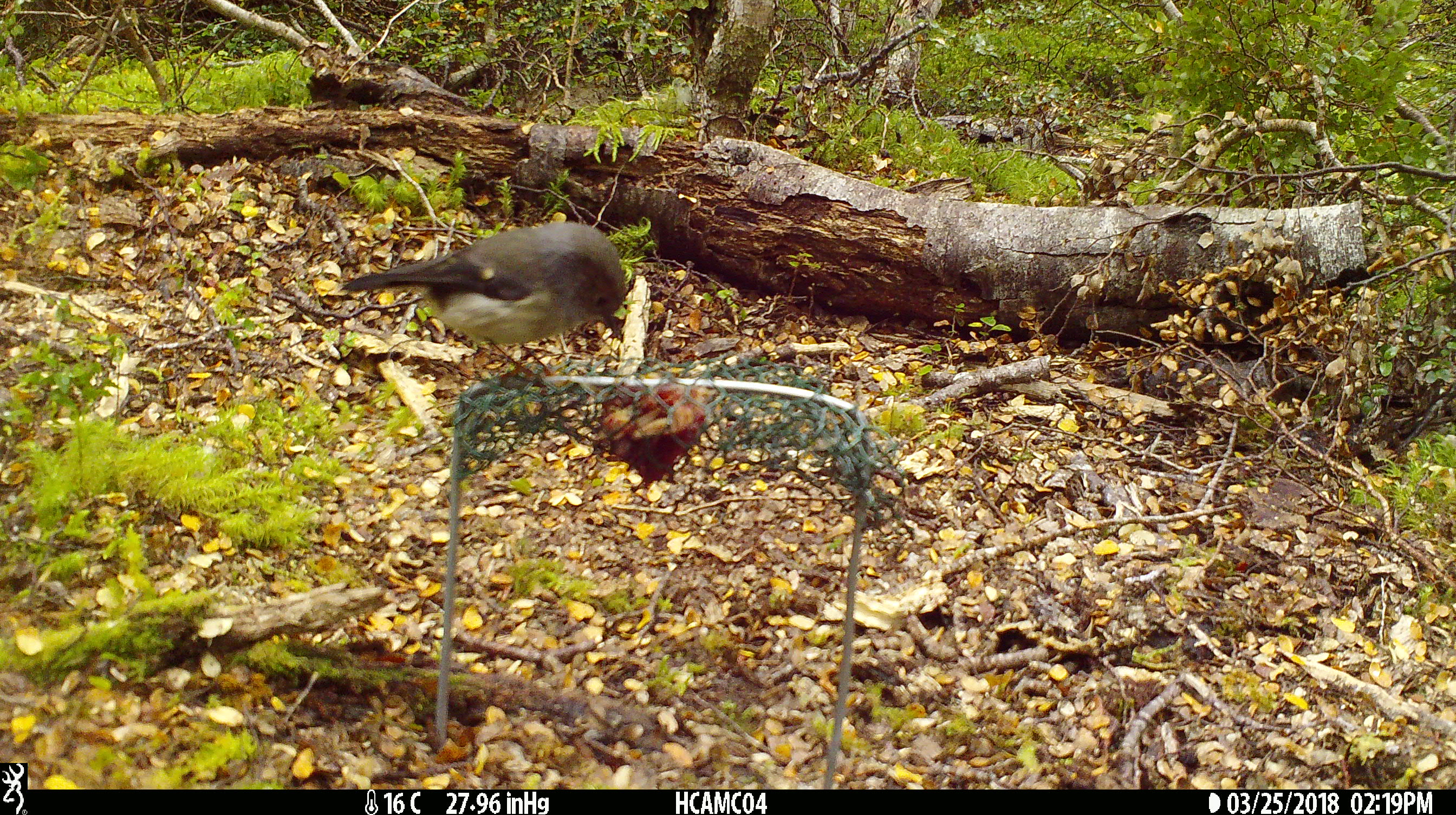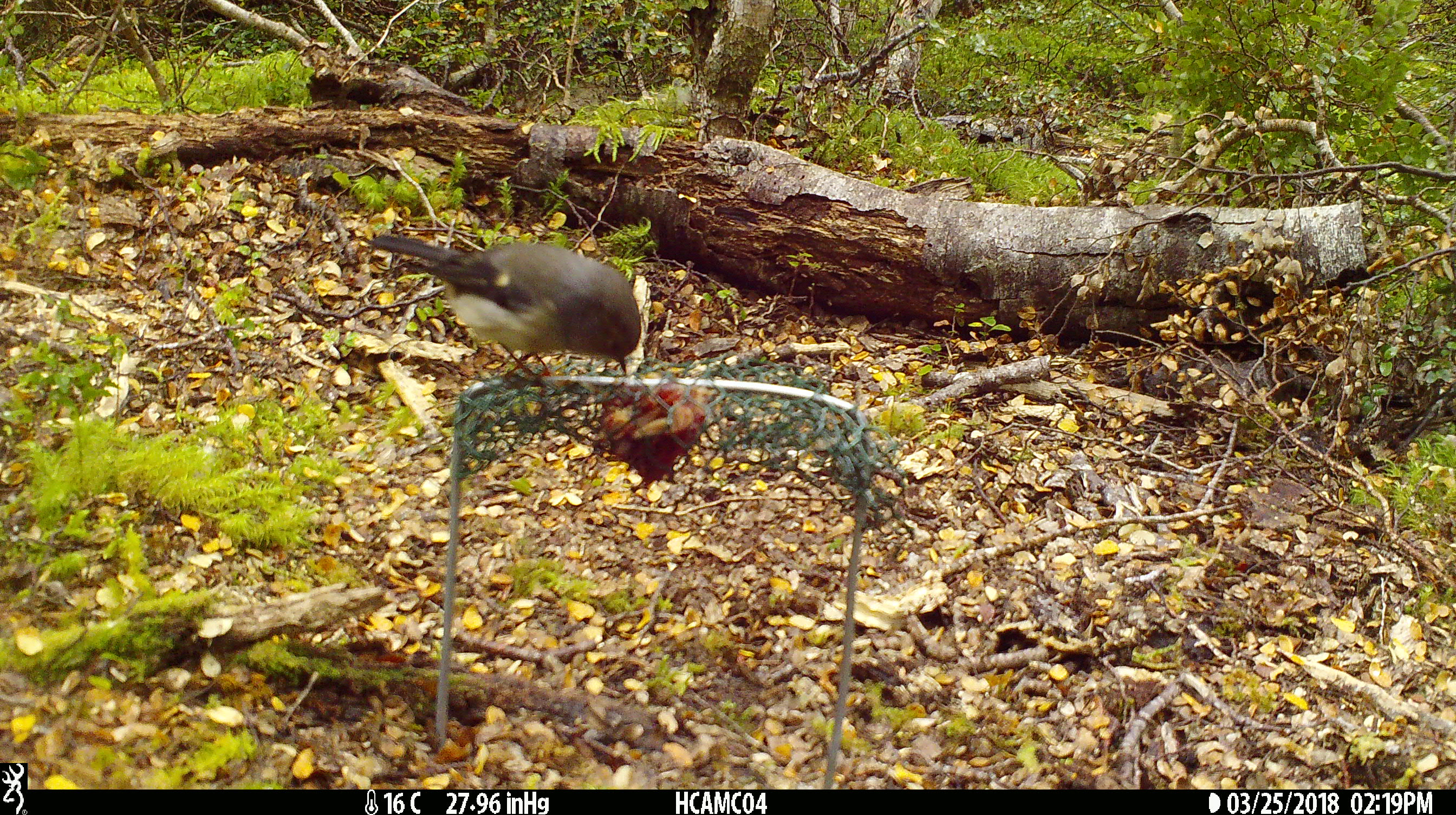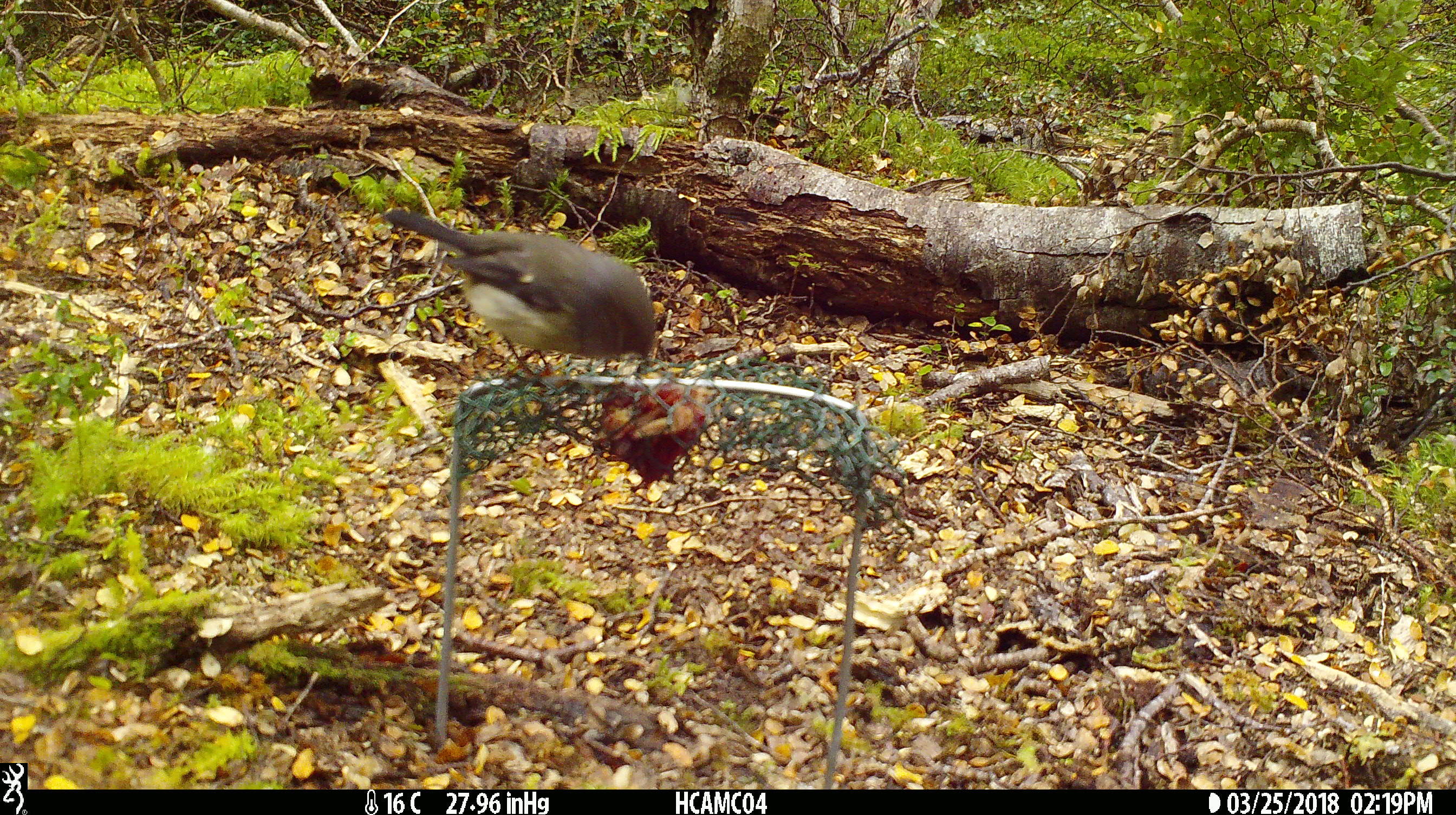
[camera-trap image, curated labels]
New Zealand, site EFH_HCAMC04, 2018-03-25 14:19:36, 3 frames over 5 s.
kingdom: Animalia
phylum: Chordata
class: Aves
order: Passeriformes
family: Petroicidae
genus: Petroica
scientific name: Petroica macrocephala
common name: tomtit